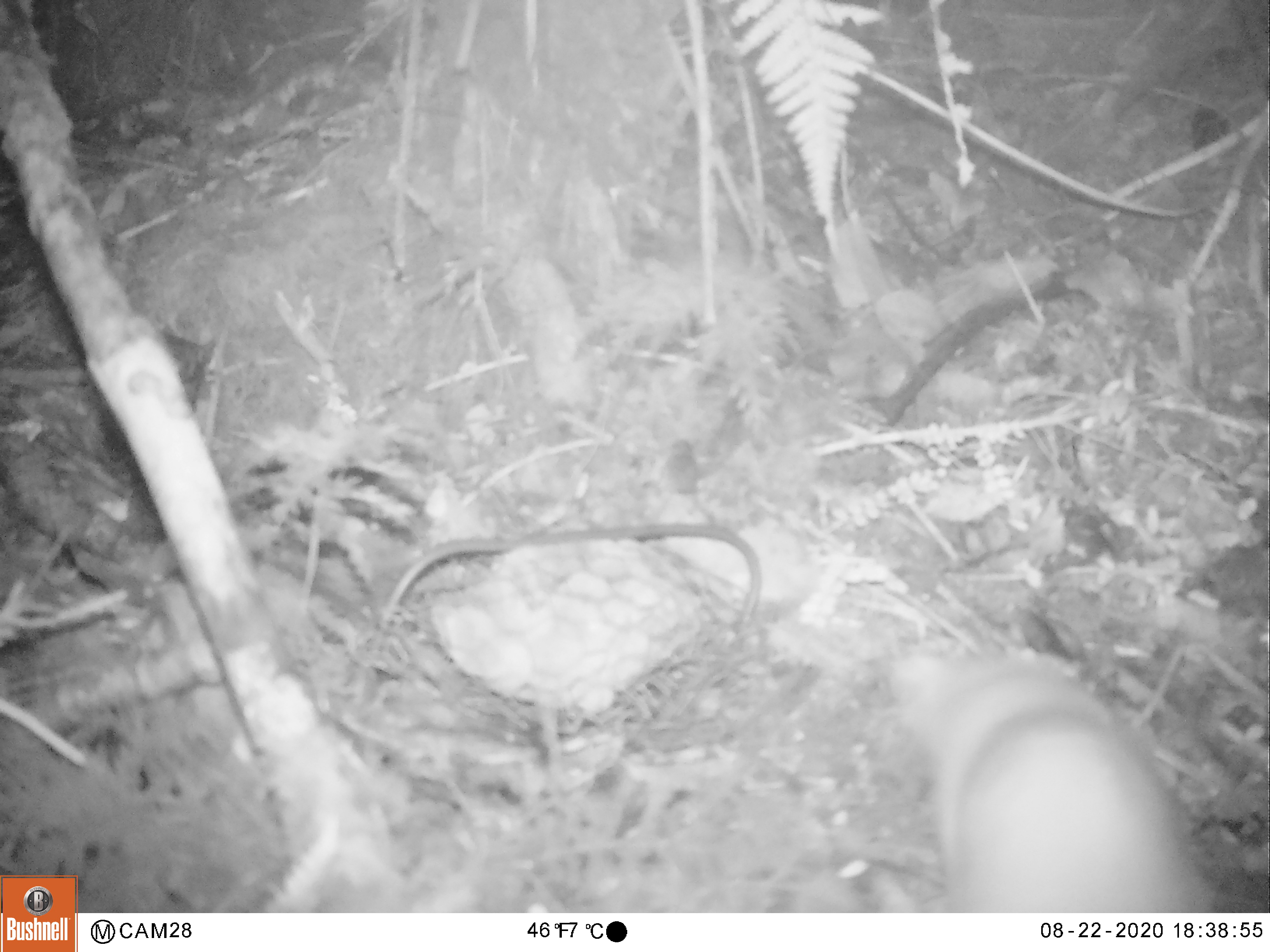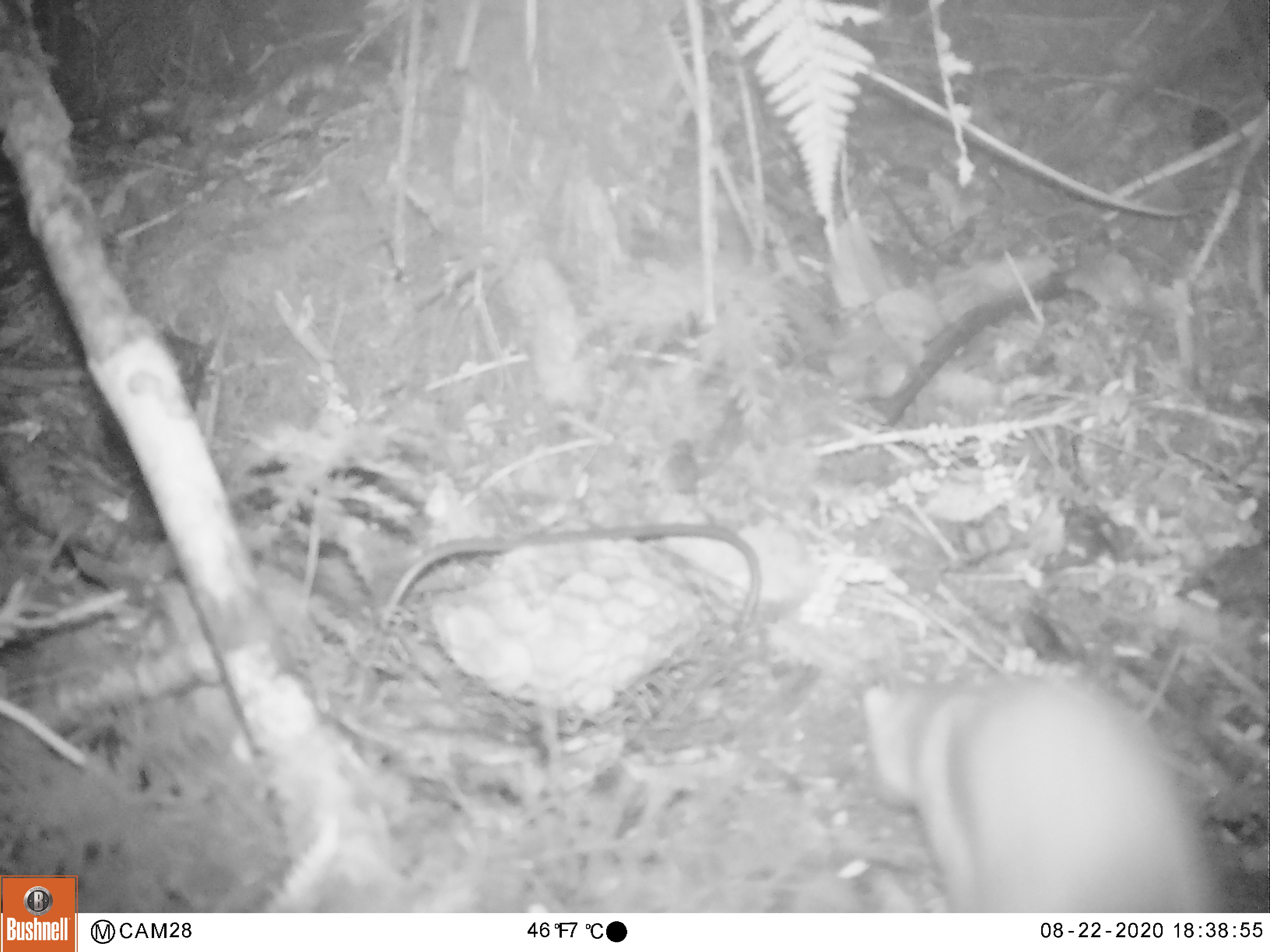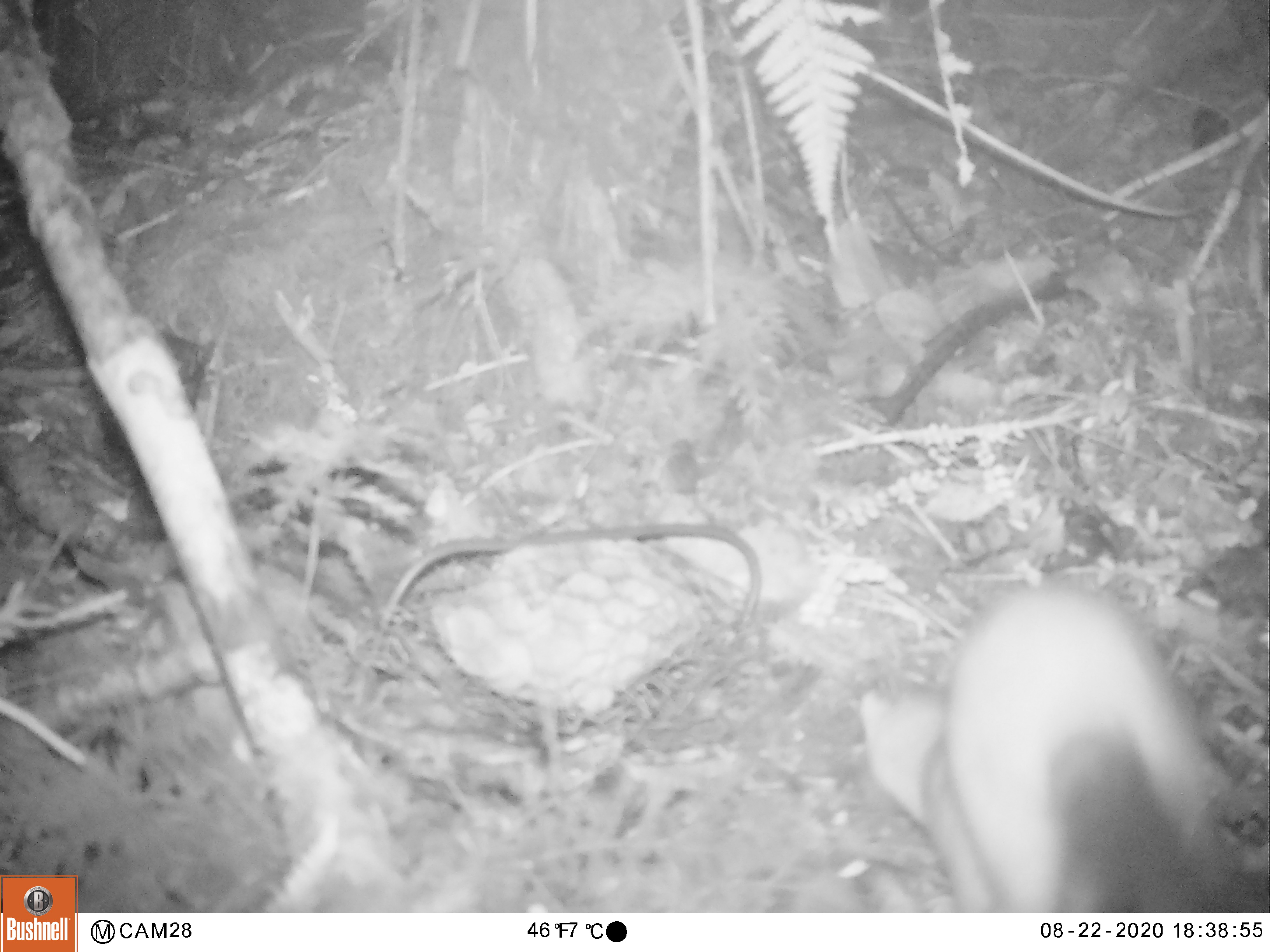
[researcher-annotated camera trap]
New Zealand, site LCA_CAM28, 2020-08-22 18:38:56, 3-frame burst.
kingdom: Animalia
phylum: Chordata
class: Mammalia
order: Carnivora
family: Mustelidae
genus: Mustela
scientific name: Mustela erminea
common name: stoat